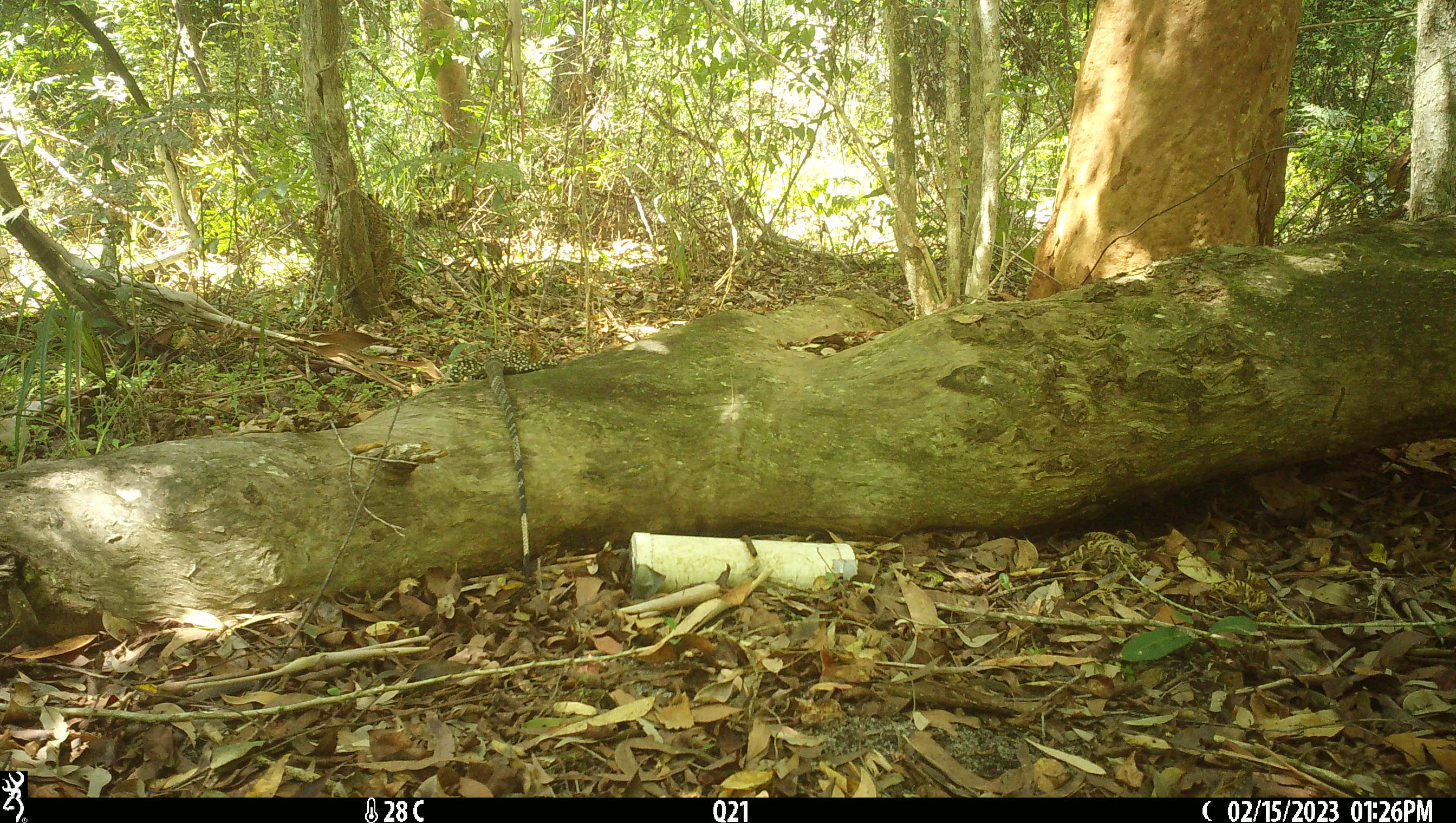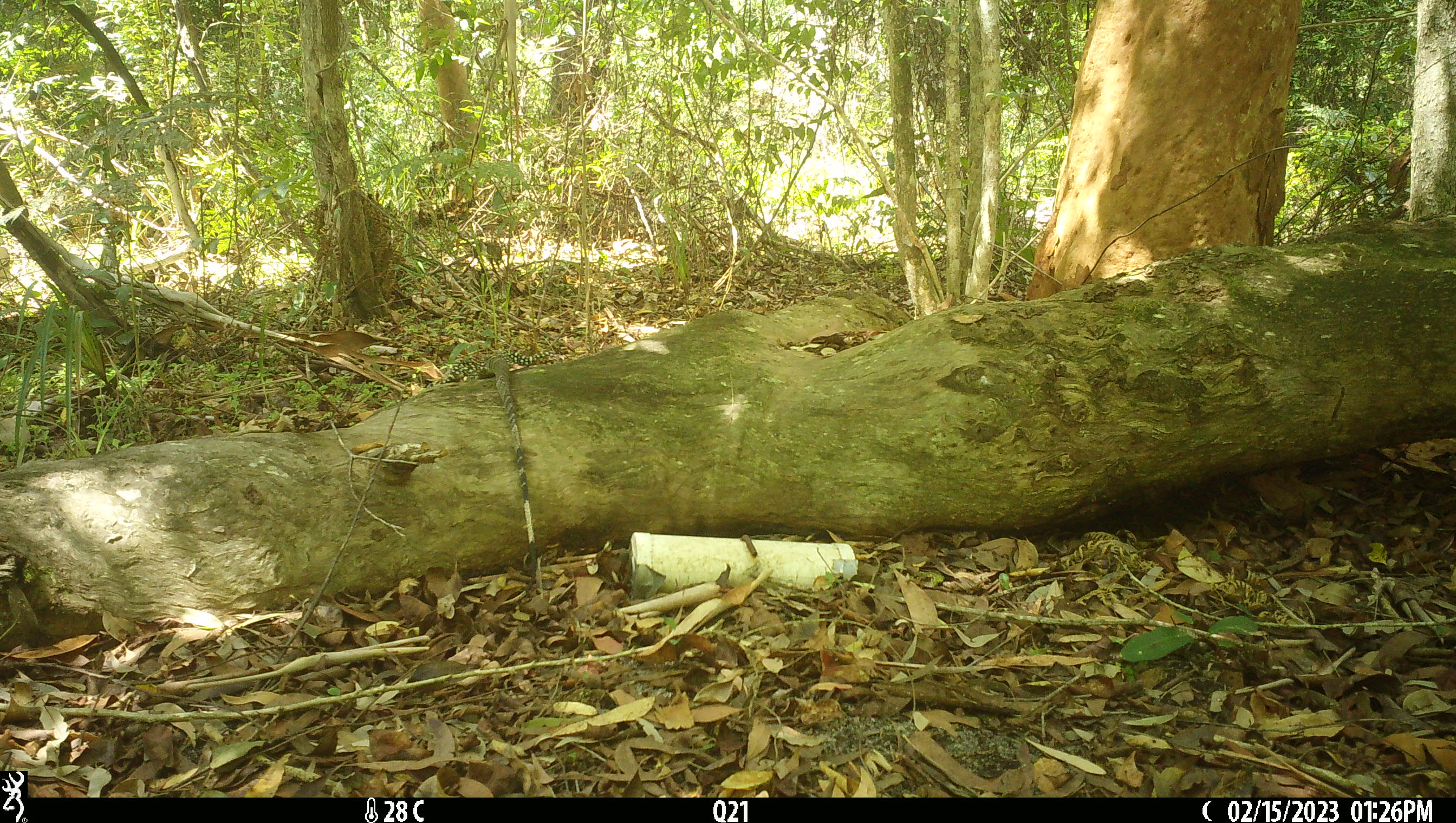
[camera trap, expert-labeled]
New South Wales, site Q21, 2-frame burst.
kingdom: Animalia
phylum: Chordata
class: Reptilia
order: Squamata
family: Varanidae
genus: Varanus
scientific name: Varanus varius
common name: lace monitor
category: goanna